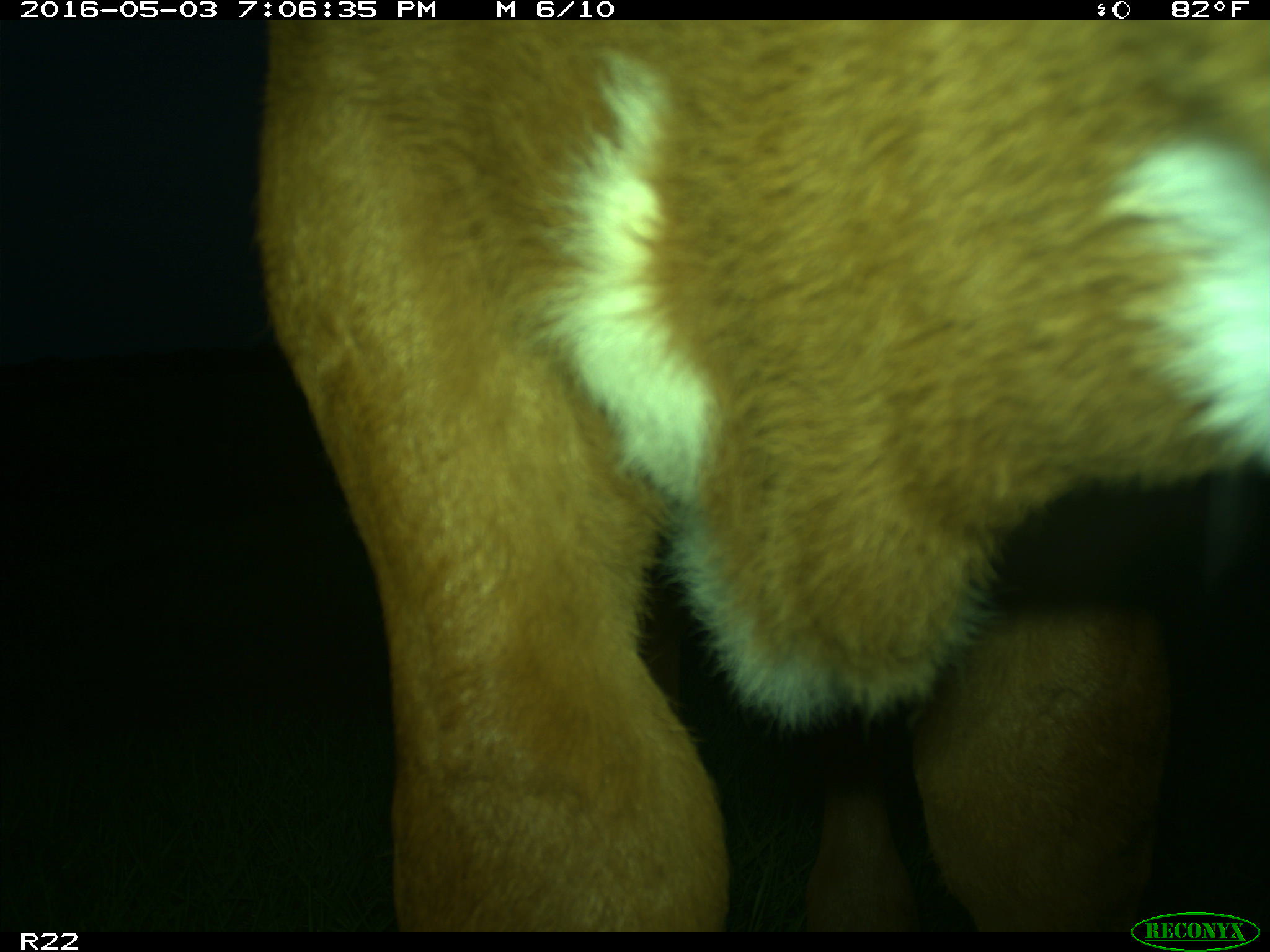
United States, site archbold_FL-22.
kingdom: Animalia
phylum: Chordata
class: Mammalia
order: Artiodactyla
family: Bovidae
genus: Bos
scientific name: Bos taurus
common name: domestic cow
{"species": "Bos taurus (domestic cow)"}